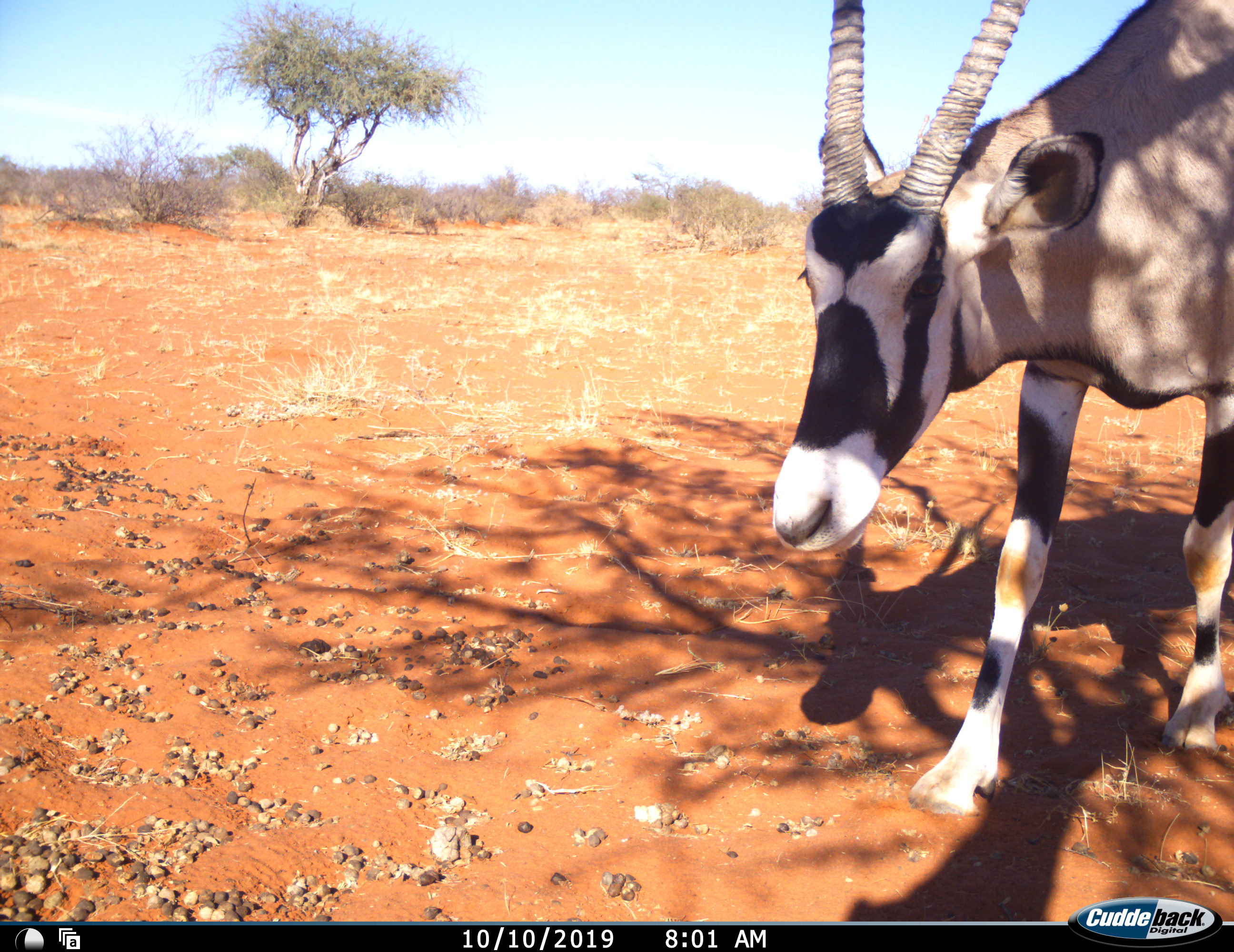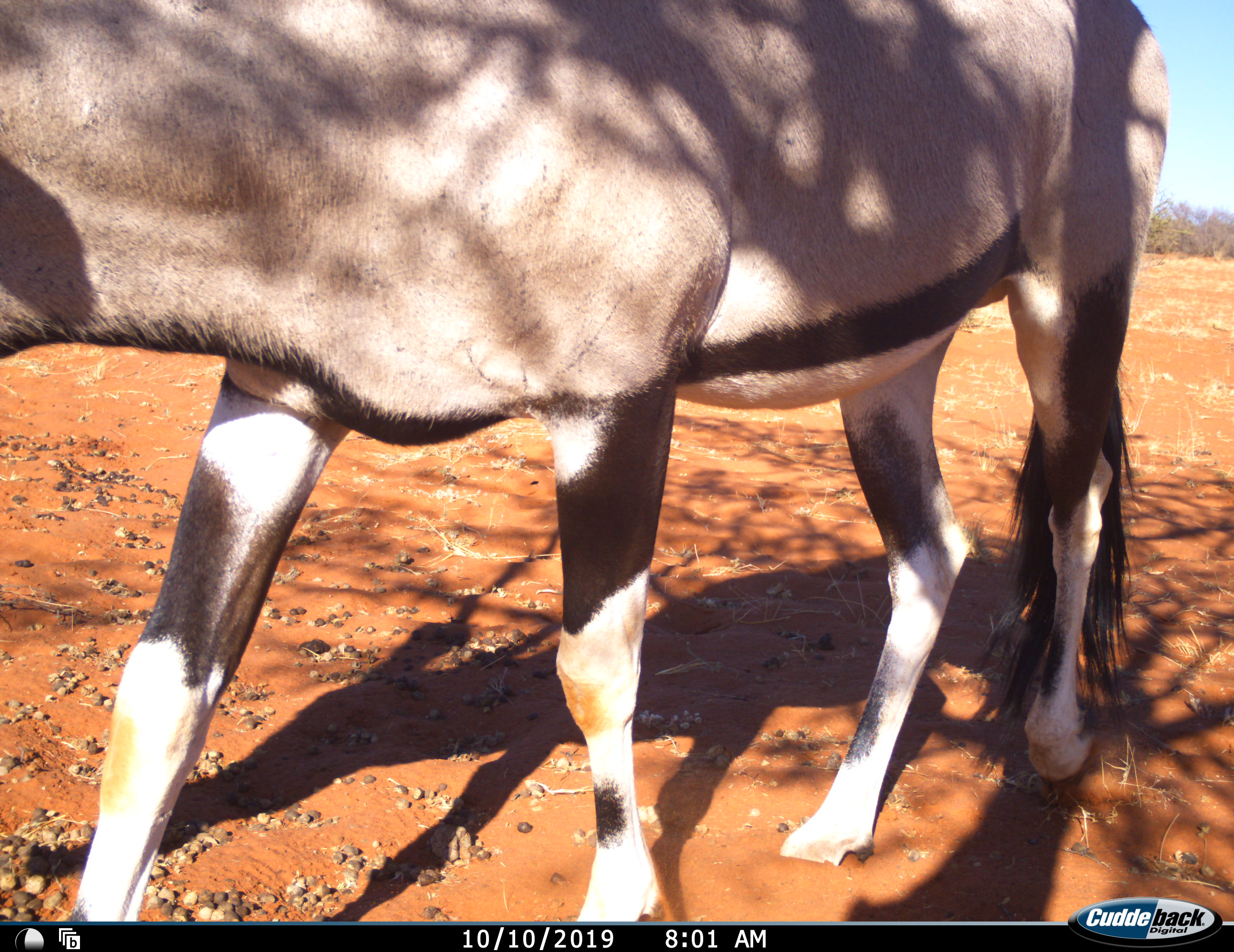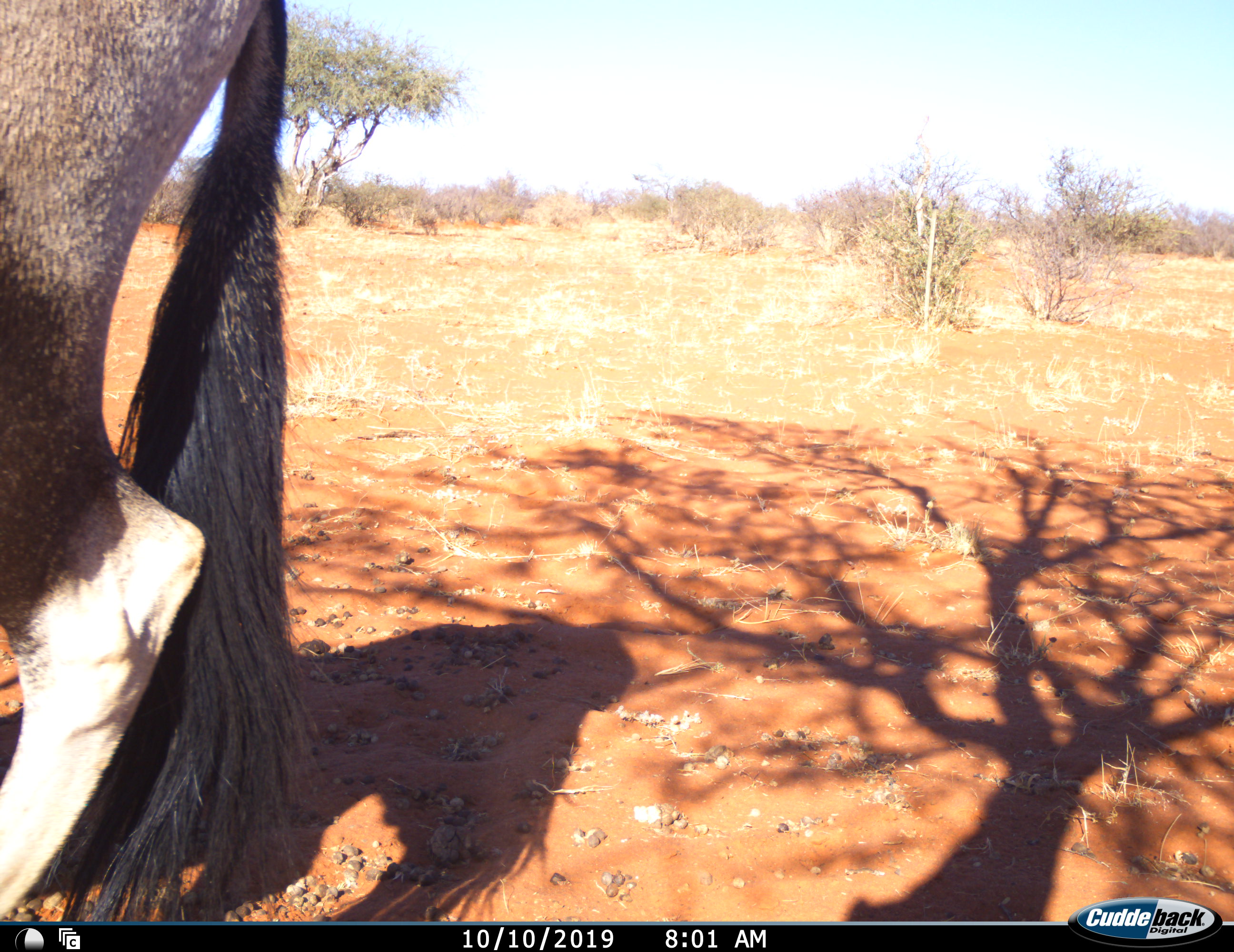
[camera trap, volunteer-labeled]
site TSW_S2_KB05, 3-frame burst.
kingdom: Animalia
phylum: Chordata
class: Mammalia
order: Artiodactyla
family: Bovidae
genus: Oryx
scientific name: Oryx gazella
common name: gemsbok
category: oryx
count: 1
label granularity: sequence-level